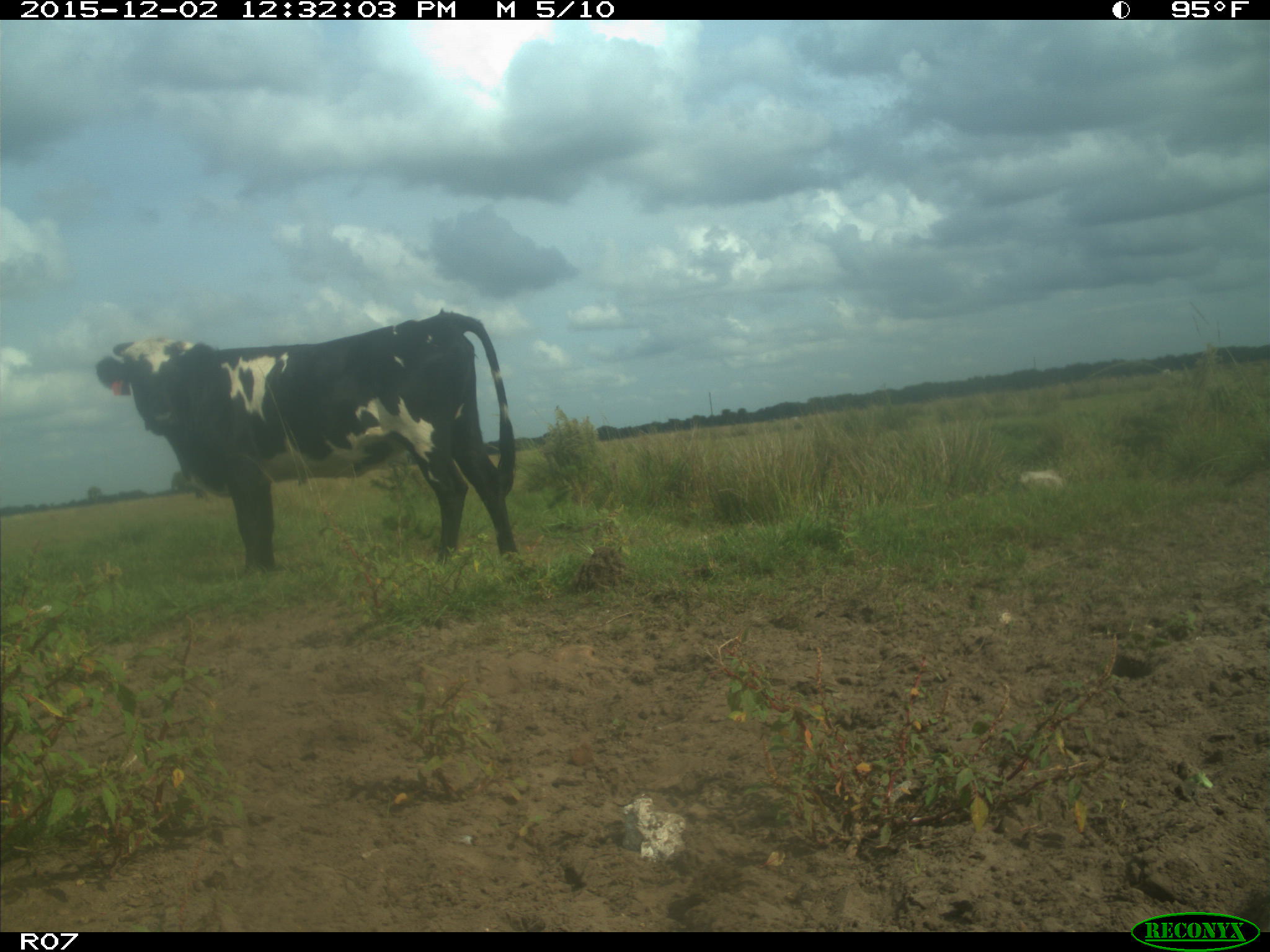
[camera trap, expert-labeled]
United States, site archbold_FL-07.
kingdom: Animalia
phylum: Chordata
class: Mammalia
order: Artiodactyla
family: Bovidae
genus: Bos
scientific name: Bos taurus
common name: domestic cow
Bos taurus (domestic cow).